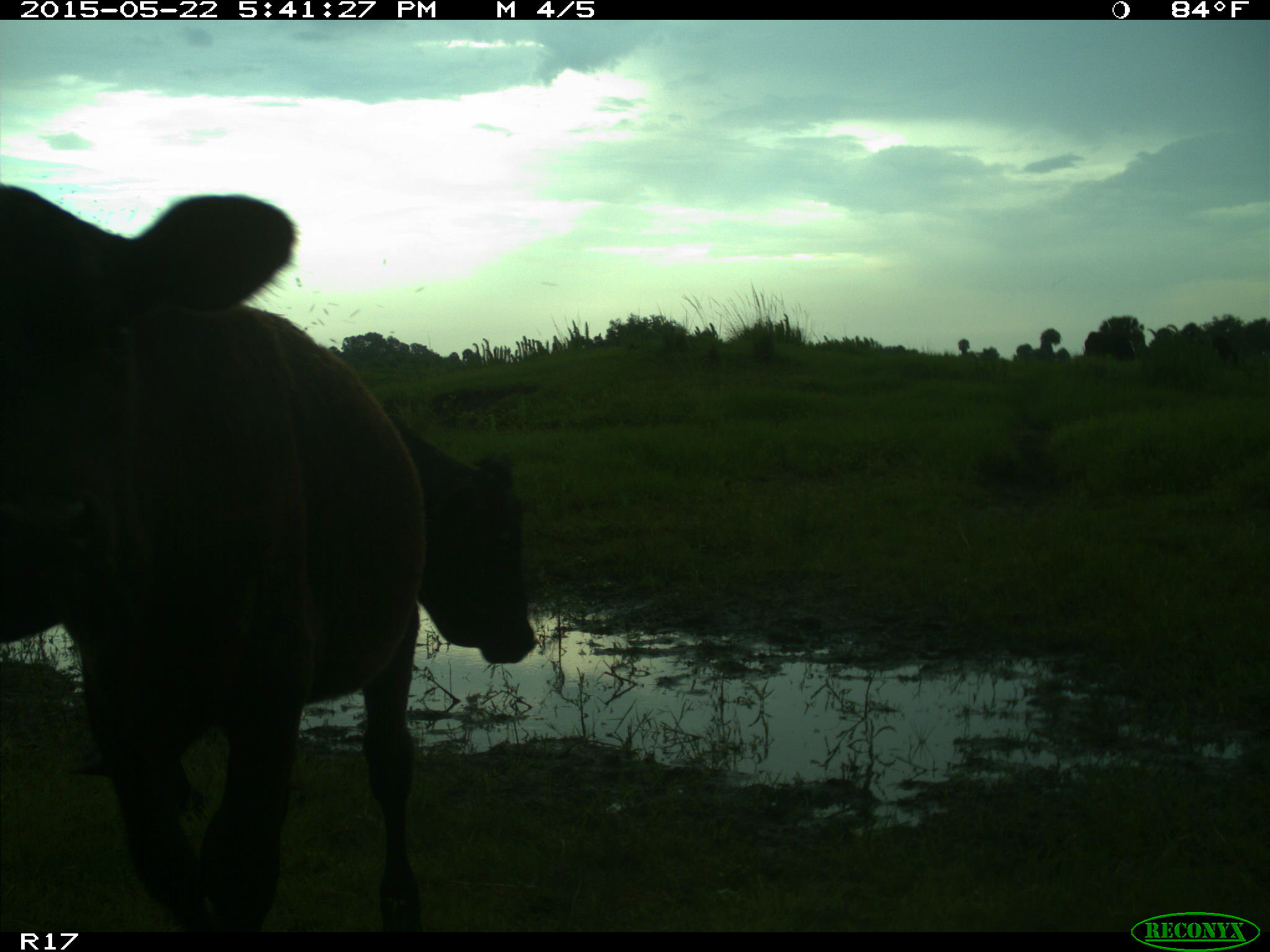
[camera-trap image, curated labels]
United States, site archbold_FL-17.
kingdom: Animalia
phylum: Chordata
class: Mammalia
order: Artiodactyla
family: Bovidae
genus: Bos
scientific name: Bos taurus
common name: domestic cow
Bos taurus (domestic cow).